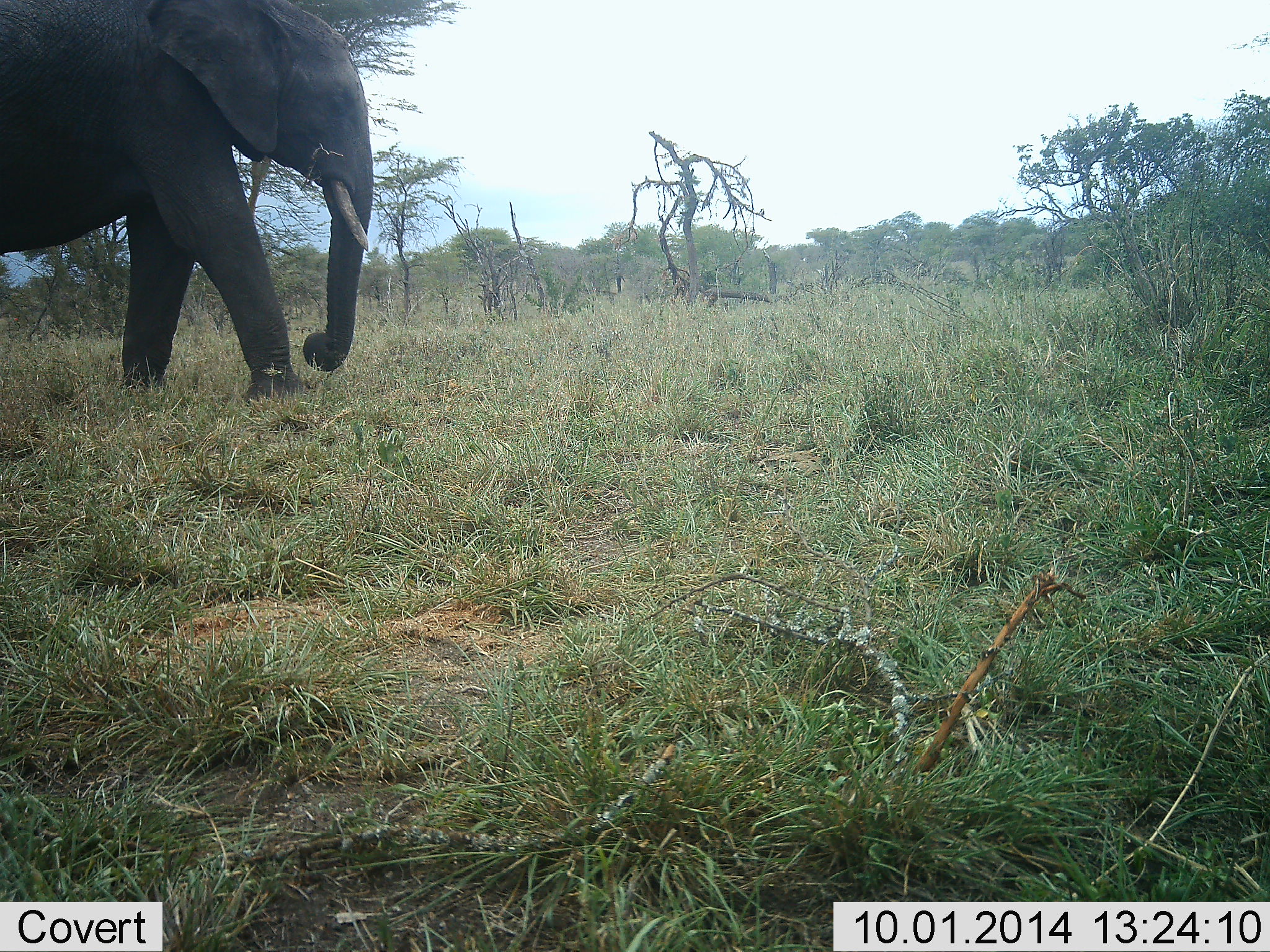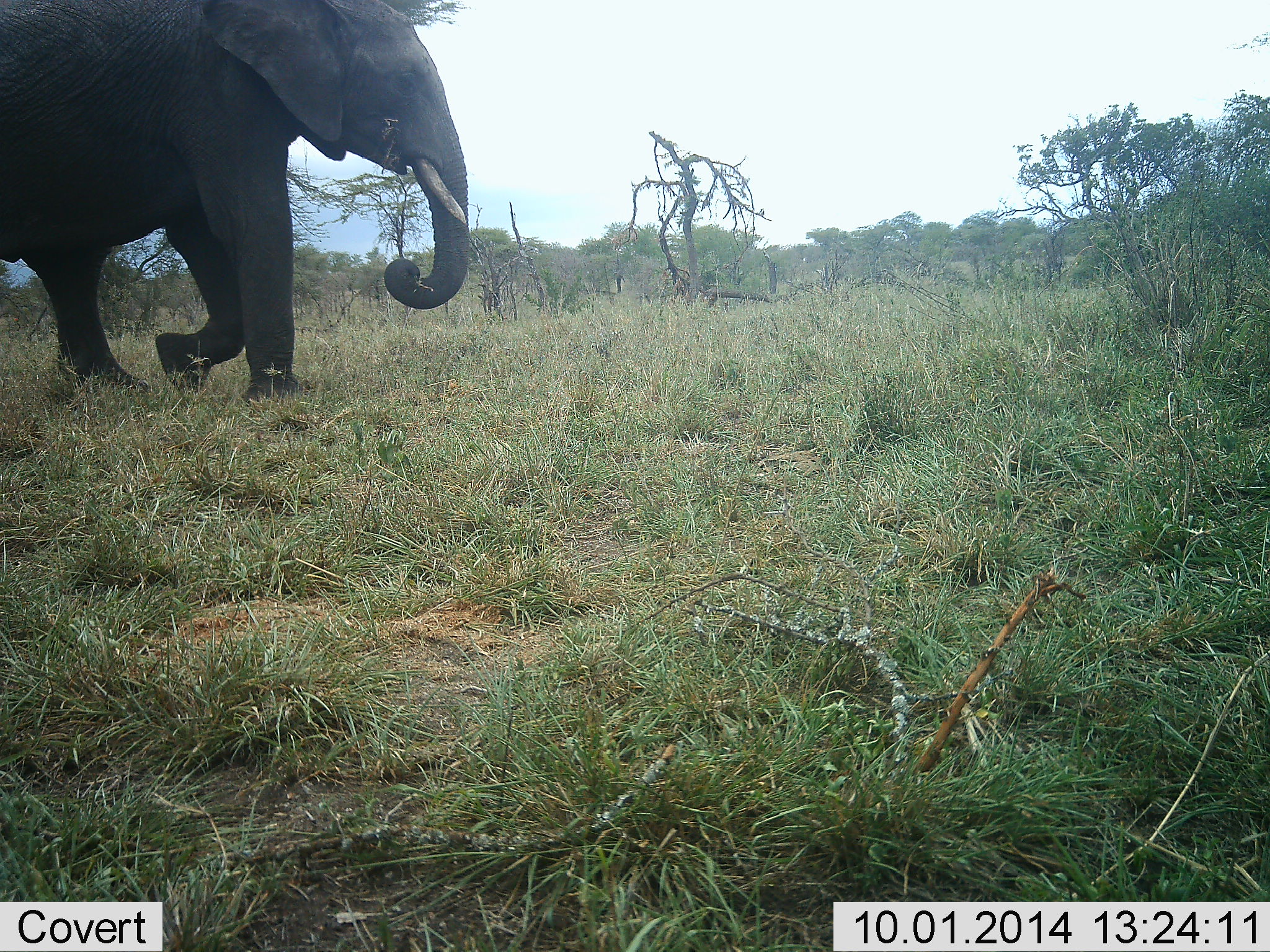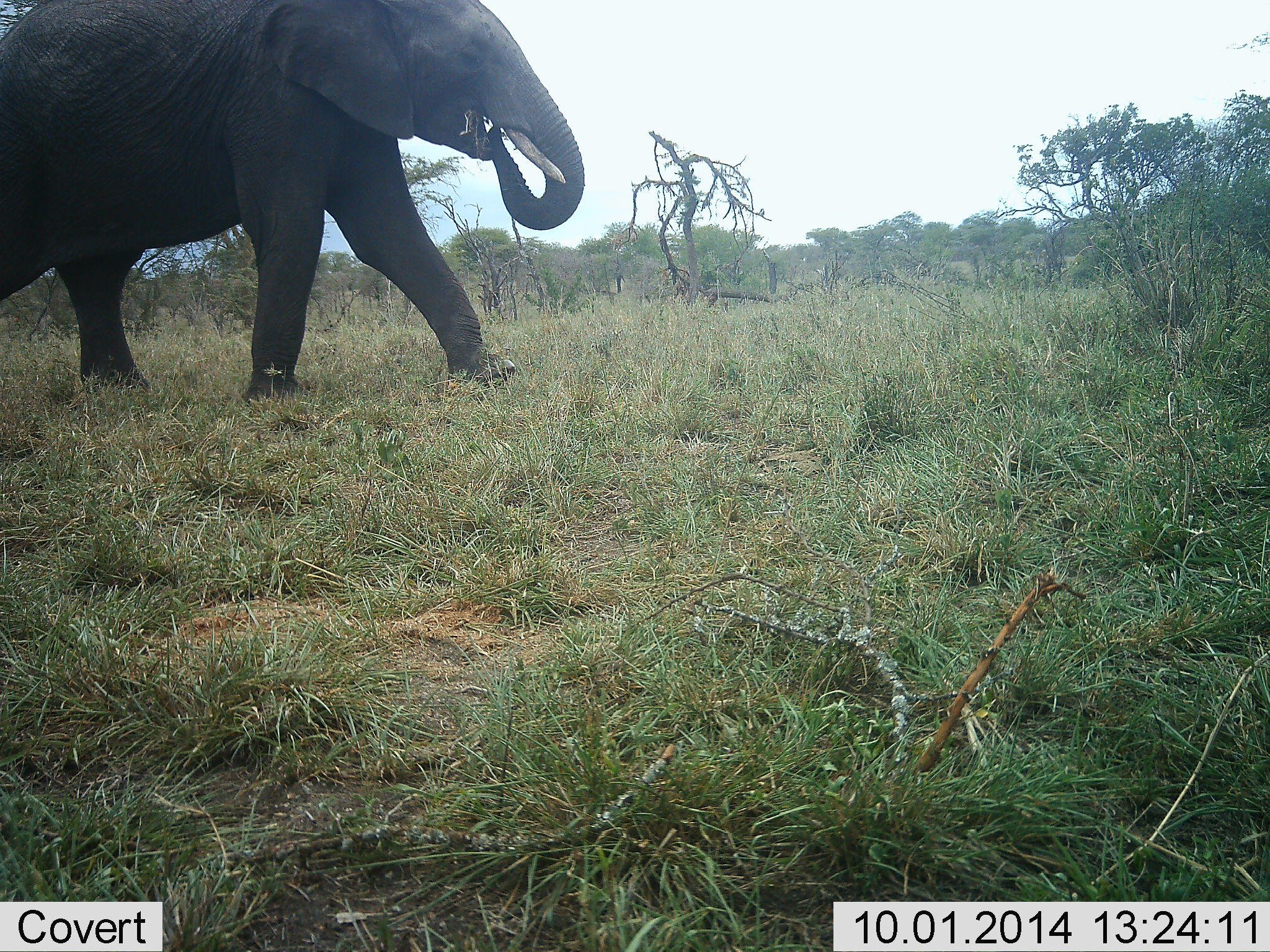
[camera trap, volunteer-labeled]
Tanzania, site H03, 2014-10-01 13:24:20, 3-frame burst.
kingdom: Animalia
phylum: Chordata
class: Mammalia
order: Proboscidea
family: Elephantidae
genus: Loxodonta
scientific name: Loxodonta africana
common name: african bush elephant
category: elephant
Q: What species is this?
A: Elephant (african bush elephant) (Loxodonta africana).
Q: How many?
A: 1.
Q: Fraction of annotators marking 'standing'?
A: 0%.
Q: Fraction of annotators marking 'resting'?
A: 0%.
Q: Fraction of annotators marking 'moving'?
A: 100%.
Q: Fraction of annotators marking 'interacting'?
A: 0%.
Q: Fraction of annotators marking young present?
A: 0%.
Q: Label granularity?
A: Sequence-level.